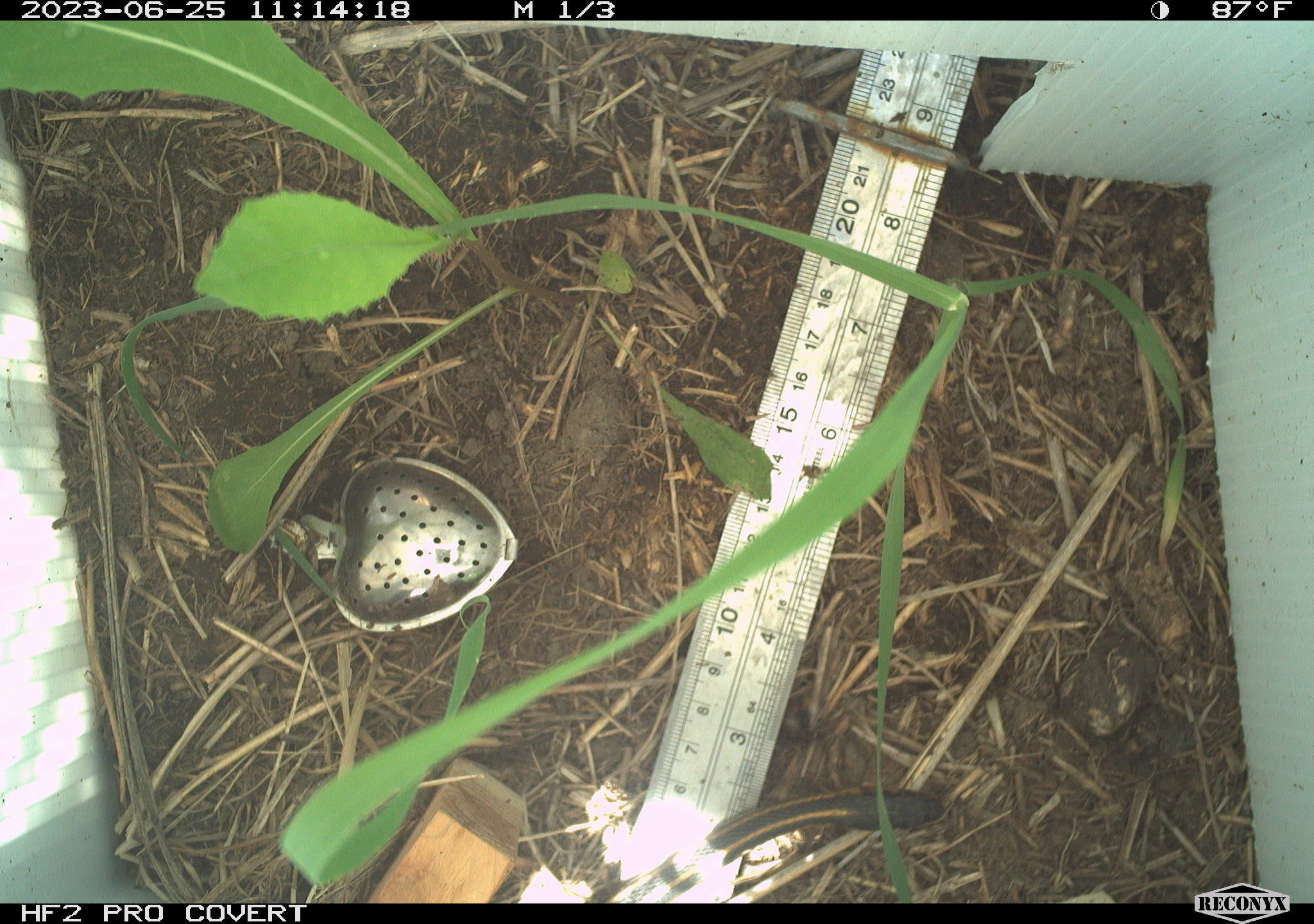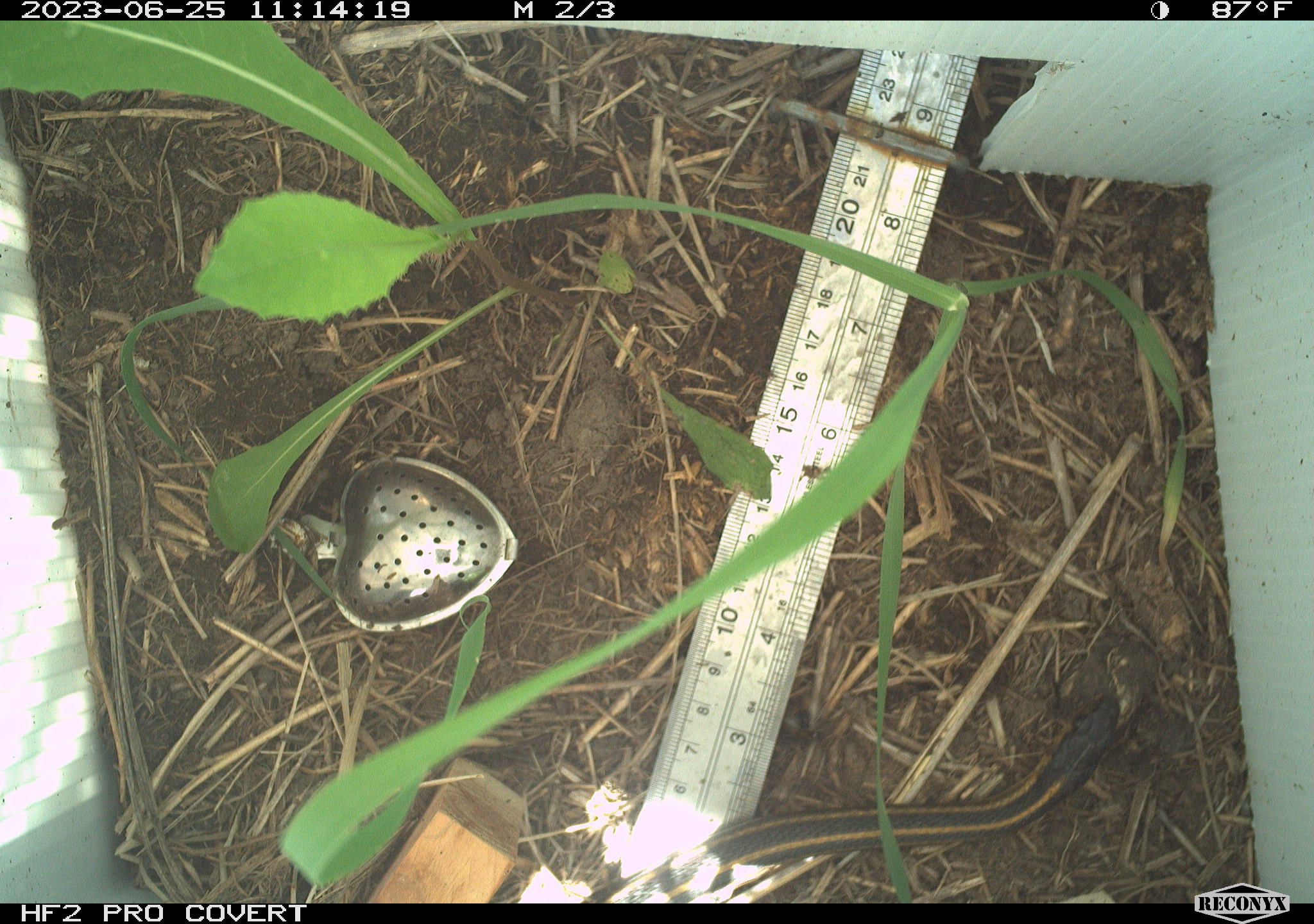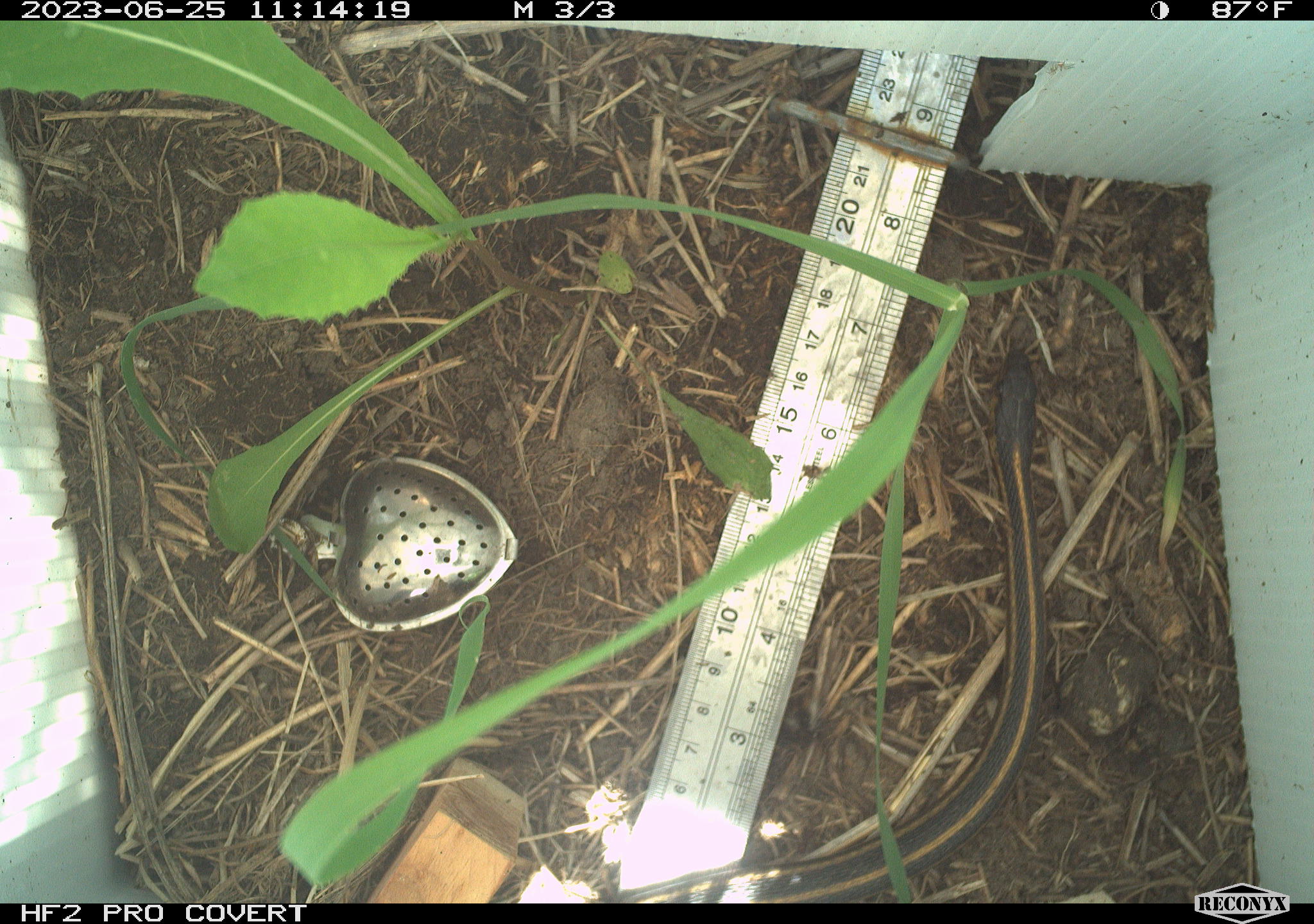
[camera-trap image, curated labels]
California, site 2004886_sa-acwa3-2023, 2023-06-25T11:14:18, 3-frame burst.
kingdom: Animalia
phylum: Chordata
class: Reptilia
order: Squamata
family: Colubridae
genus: Thamnophis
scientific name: Thamnophis sirtalis fitchi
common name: valley garter snake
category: valley gartersnake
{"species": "valley gartersnake (valley garter snake) (Thamnophis sirtalis fitchi)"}